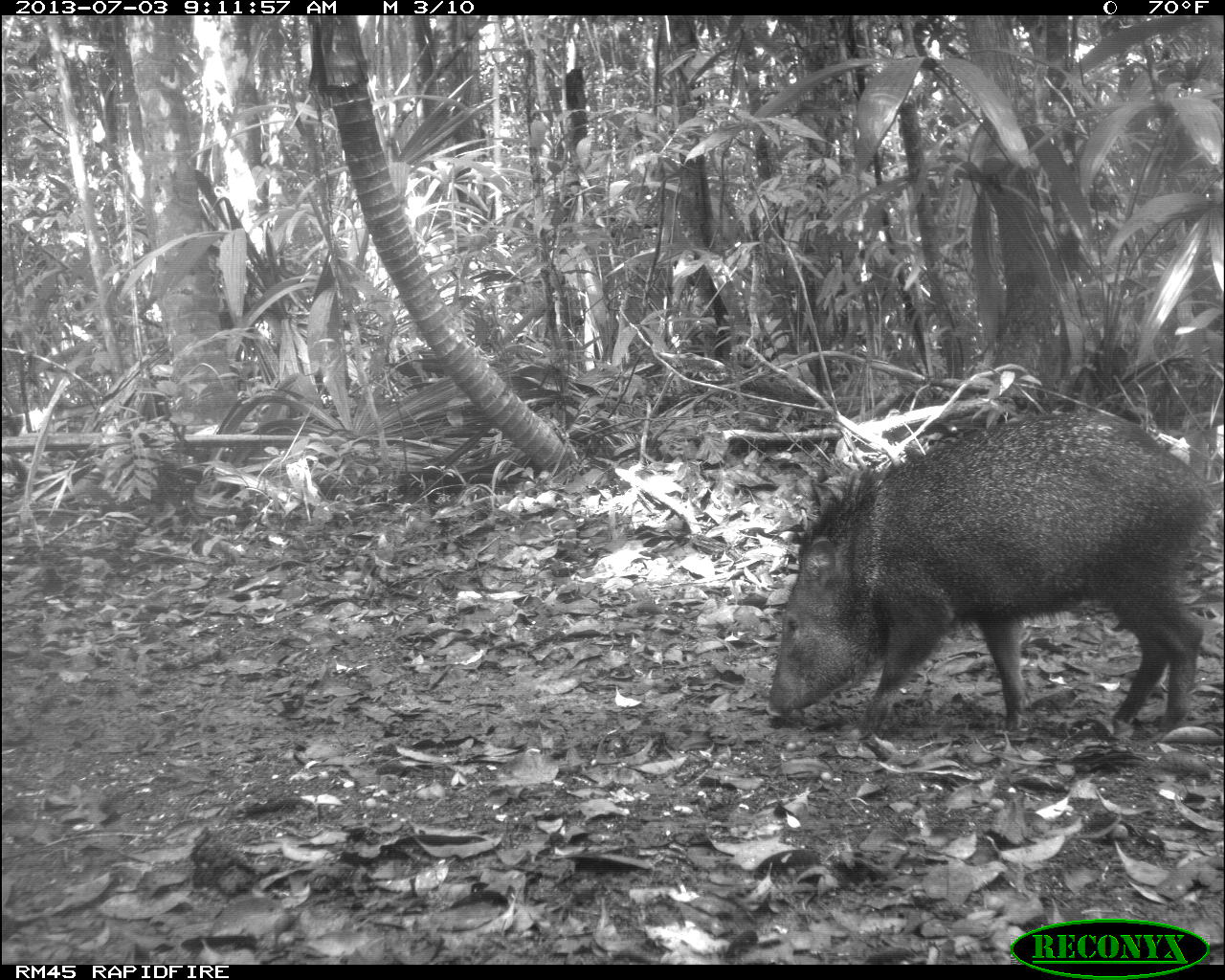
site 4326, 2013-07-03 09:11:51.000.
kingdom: Animalia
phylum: Chordata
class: Mammalia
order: Artiodactyla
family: Tayassuidae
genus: Pecari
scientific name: Pecari tajacu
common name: collared peccary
Pecari tajacu (collared peccary), count 1.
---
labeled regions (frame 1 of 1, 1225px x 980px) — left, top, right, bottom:
pecari tajacu: 764, 409, 1218, 743